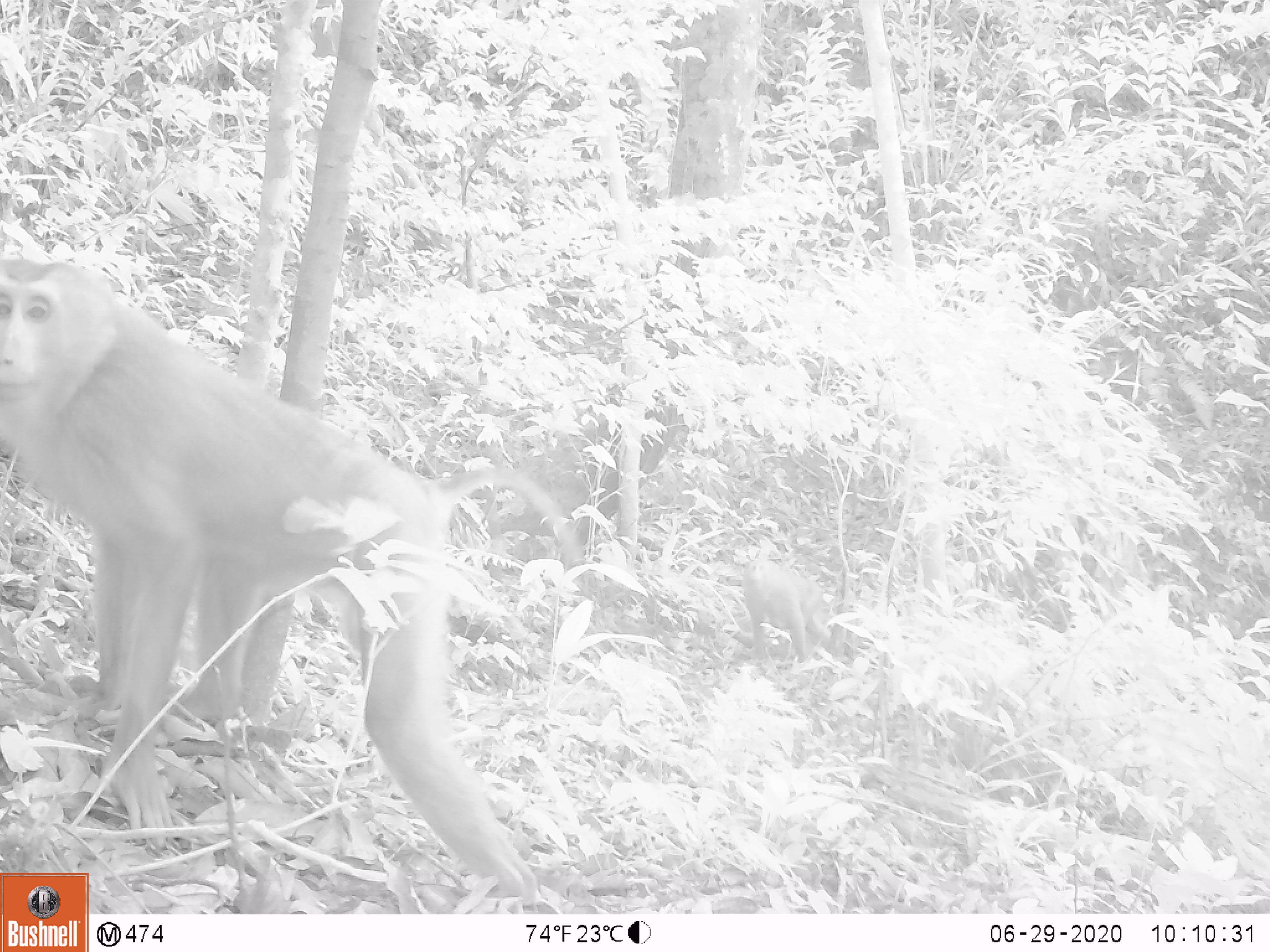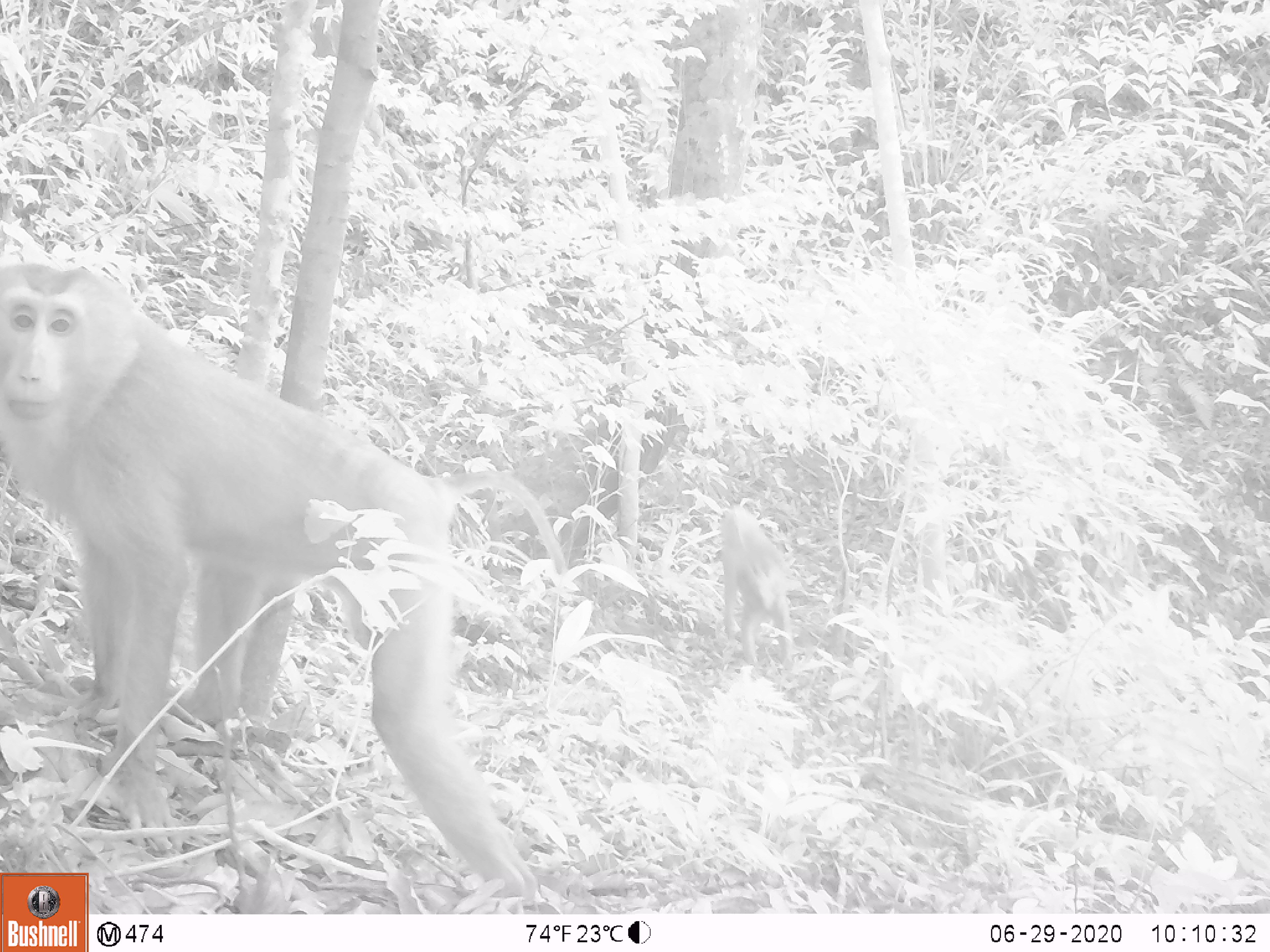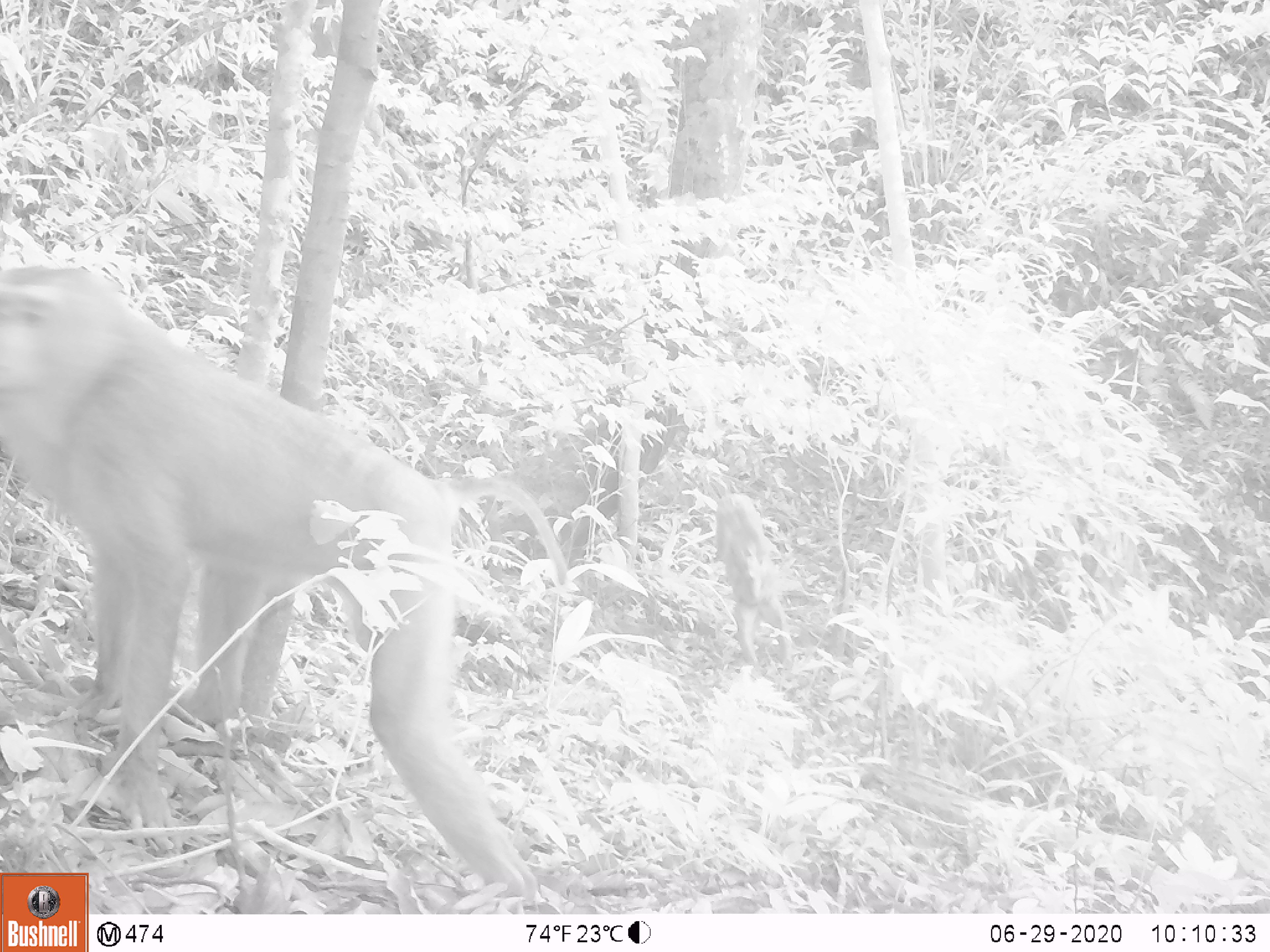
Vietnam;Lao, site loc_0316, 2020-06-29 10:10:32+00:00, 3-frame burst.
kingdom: Animalia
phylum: Chordata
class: Mammalia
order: Primates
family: Cercopithecidae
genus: Macaca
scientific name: Macaca nemestrina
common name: pig-tailed macaque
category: pig tailed macaque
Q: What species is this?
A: Pig tailed macaque (pig-tailed macaque) (Macaca nemestrina).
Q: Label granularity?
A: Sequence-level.